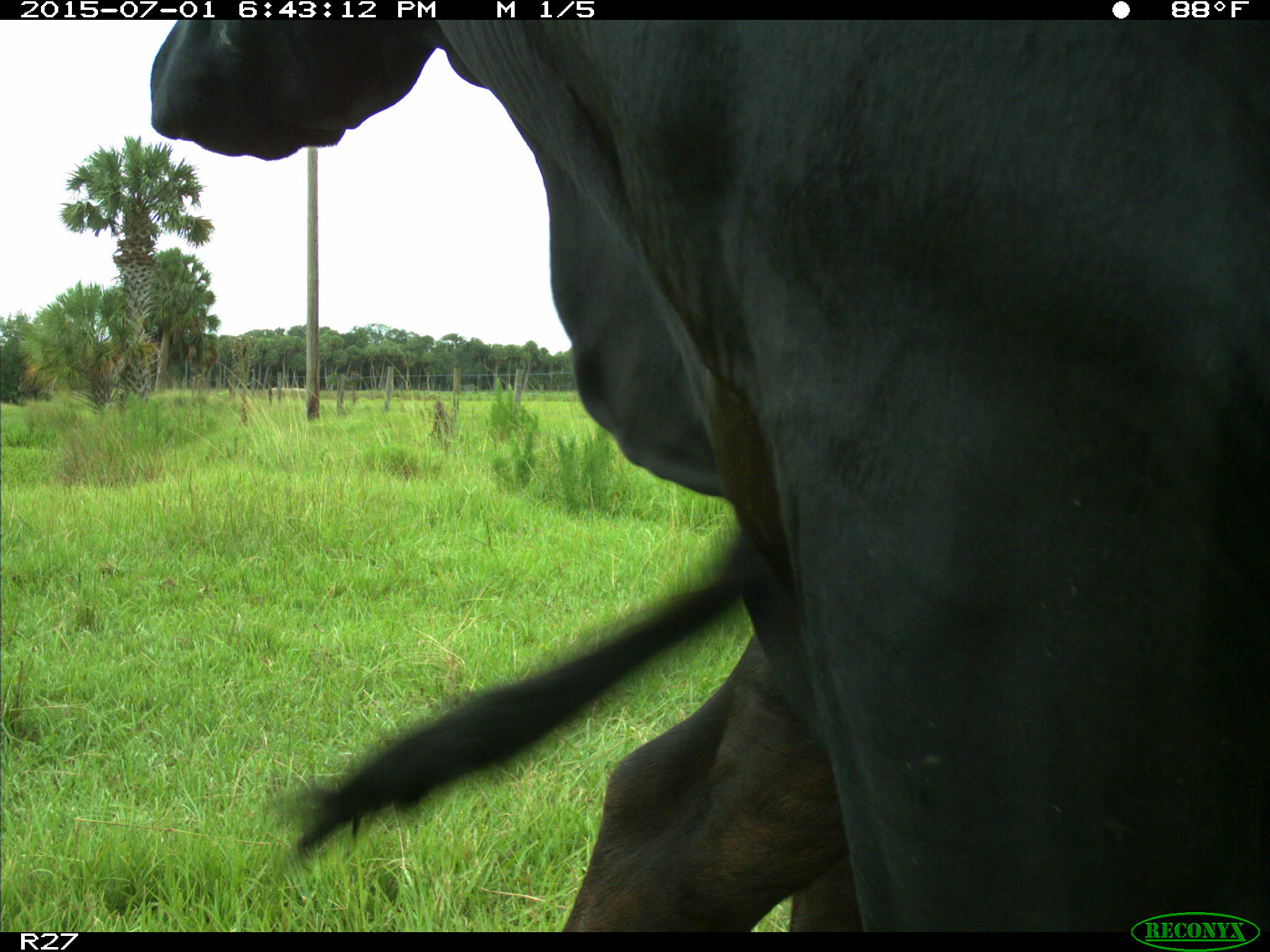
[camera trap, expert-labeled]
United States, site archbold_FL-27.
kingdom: Animalia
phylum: Chordata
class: Mammalia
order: Artiodactyla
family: Bovidae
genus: Bos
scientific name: Bos taurus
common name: domestic cow